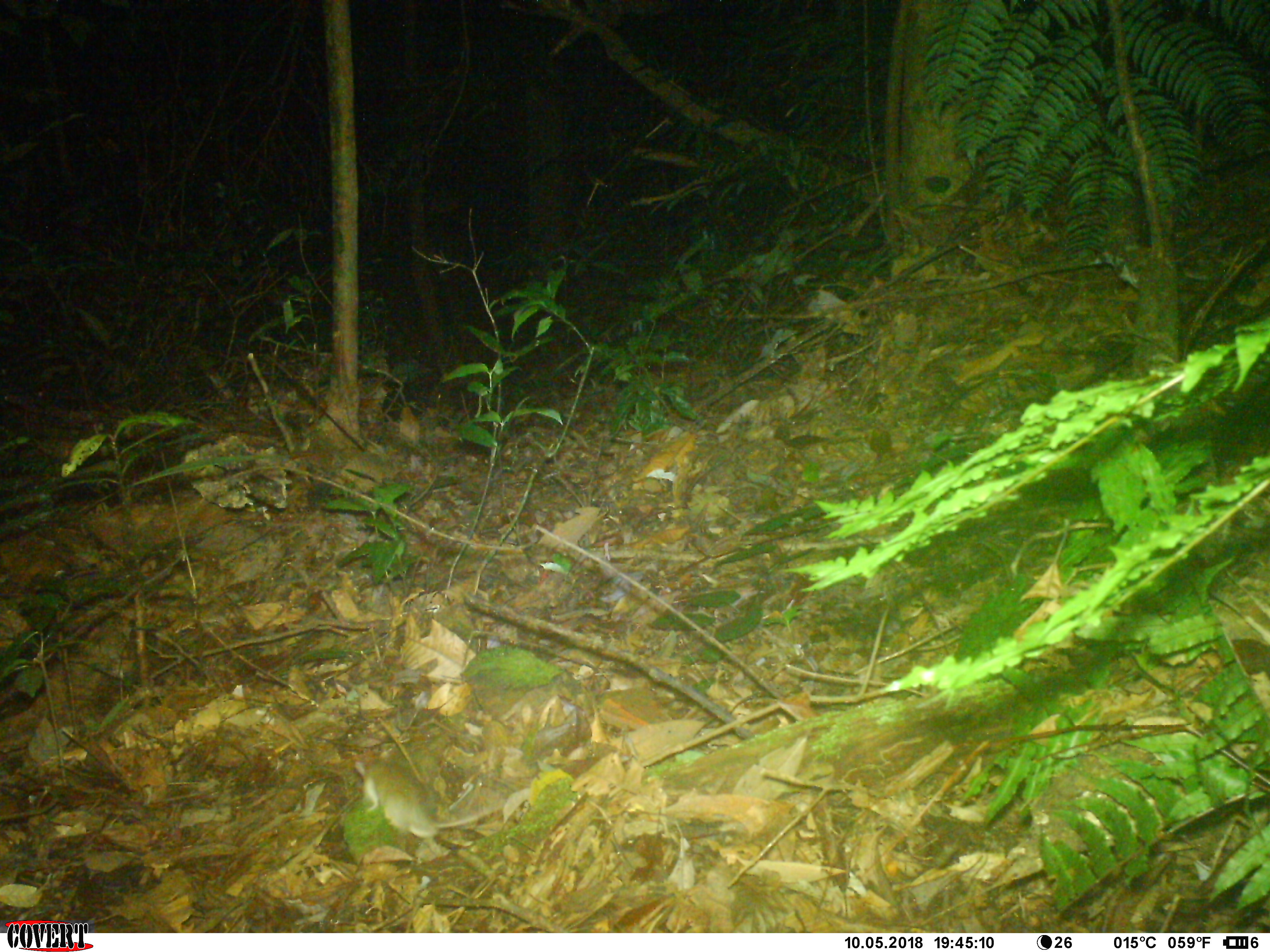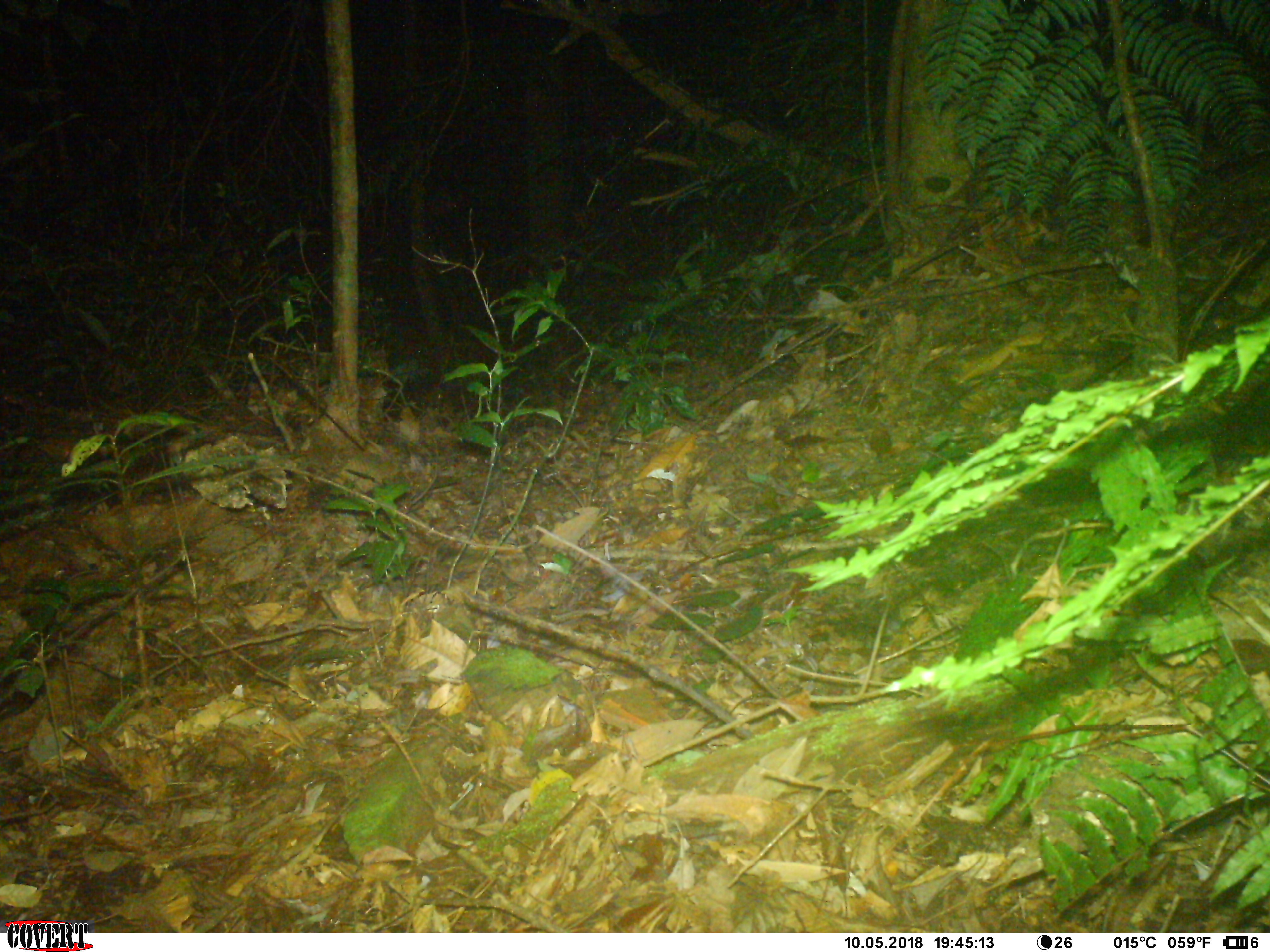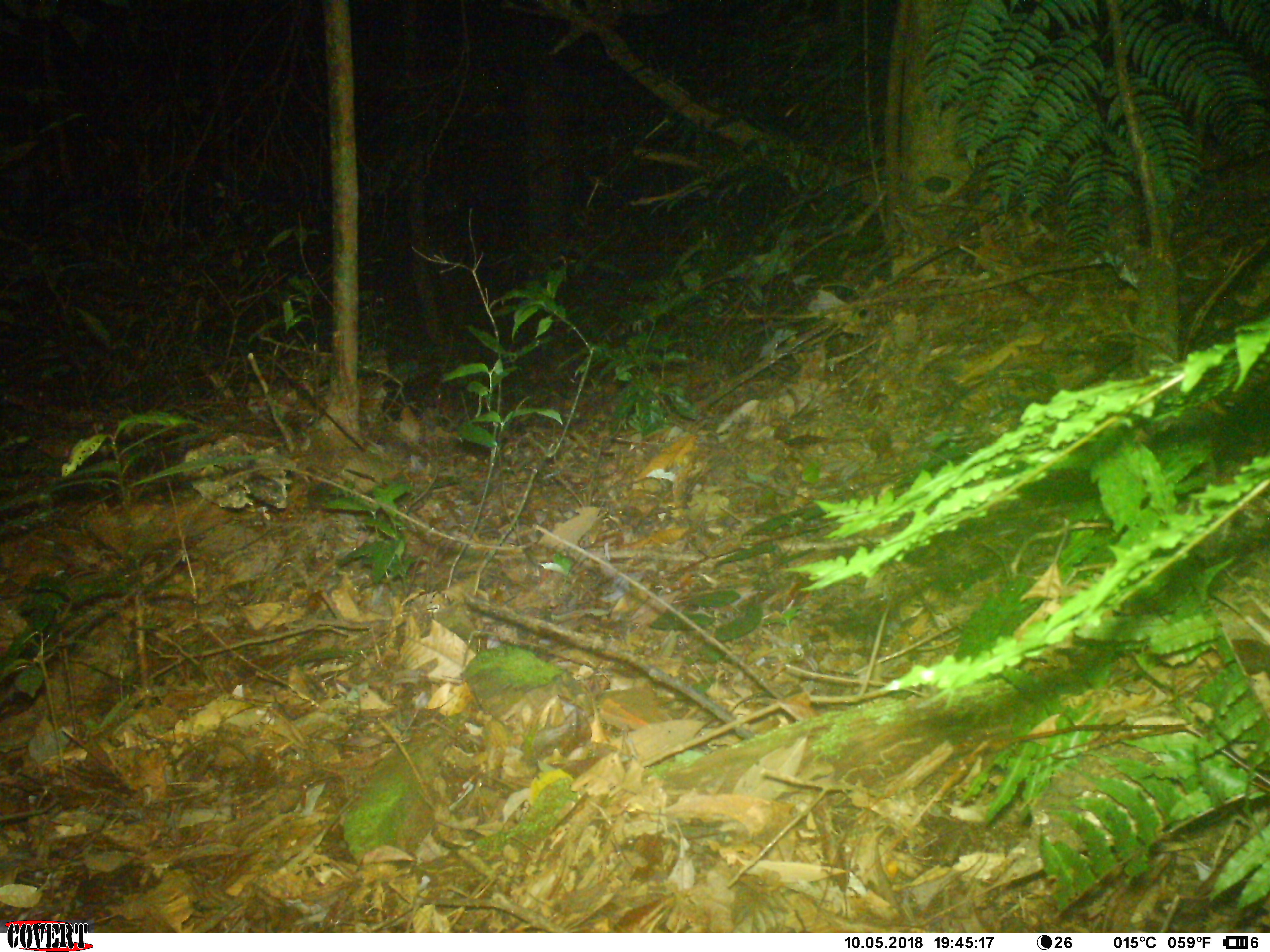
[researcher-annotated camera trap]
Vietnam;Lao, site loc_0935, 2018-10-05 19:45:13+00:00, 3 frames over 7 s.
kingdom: Animalia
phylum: Chordata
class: Mammalia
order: Rodentia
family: Muridae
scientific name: Muridae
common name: old-world mice and rats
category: unidentified murid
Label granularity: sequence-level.